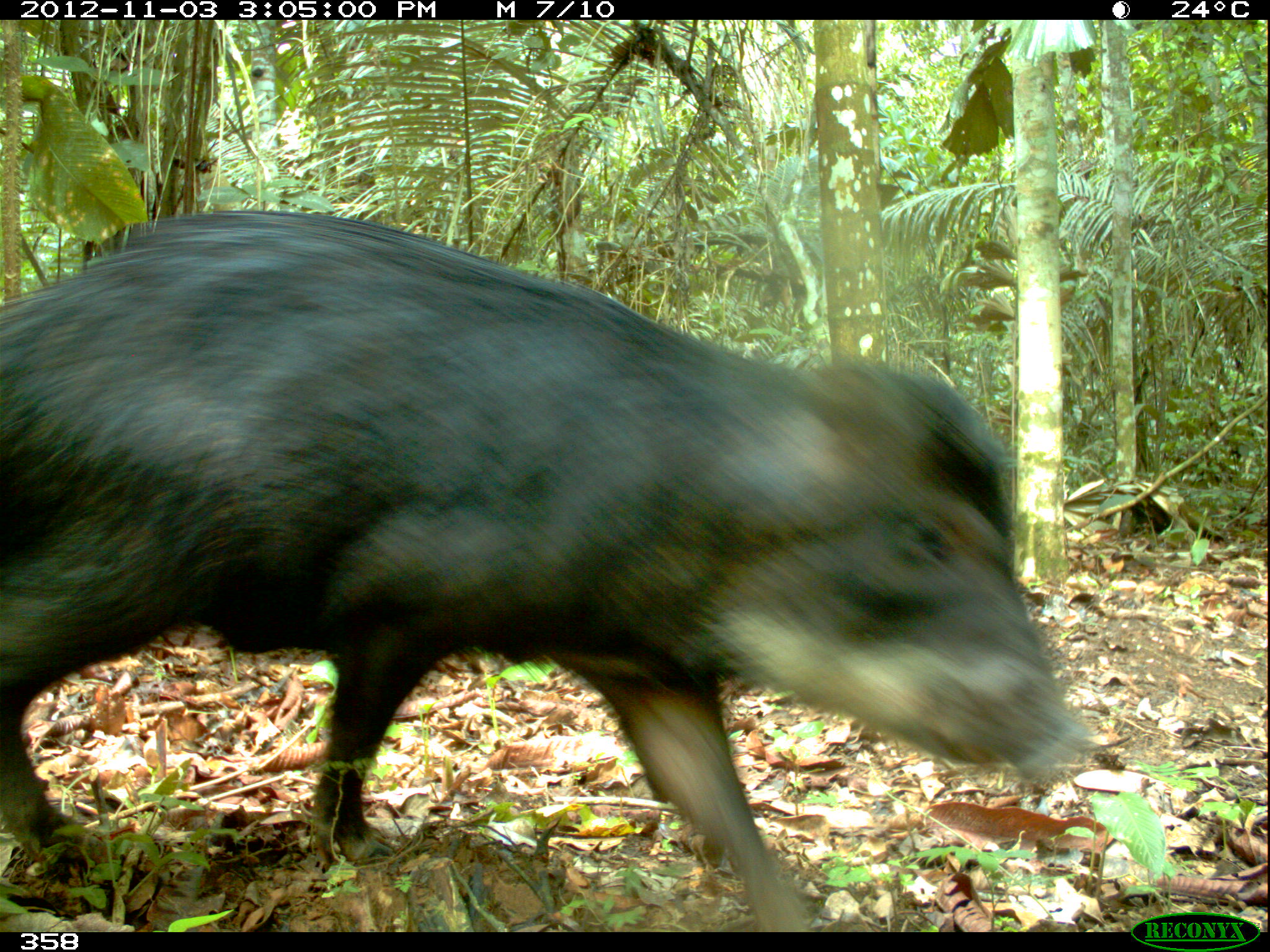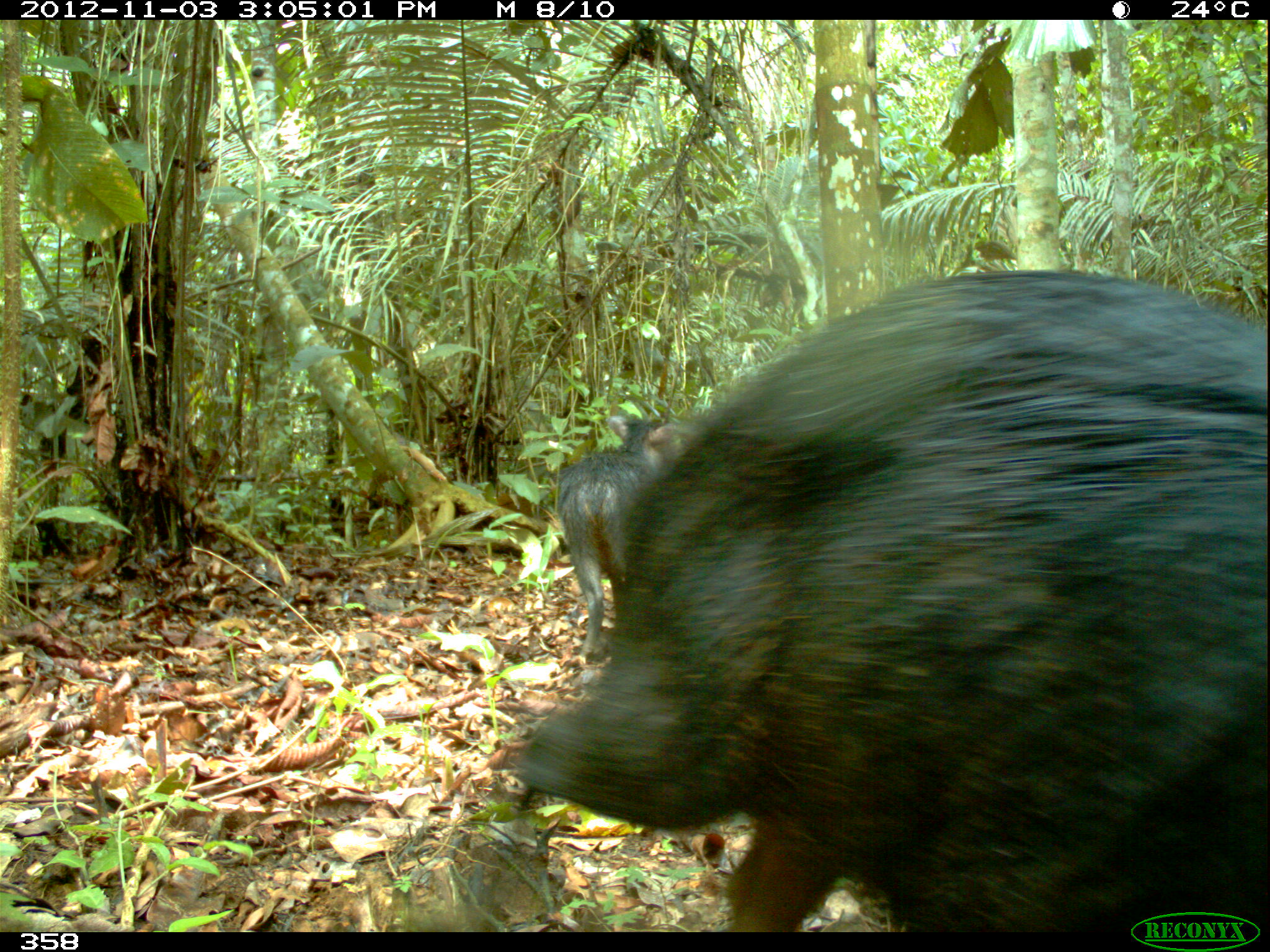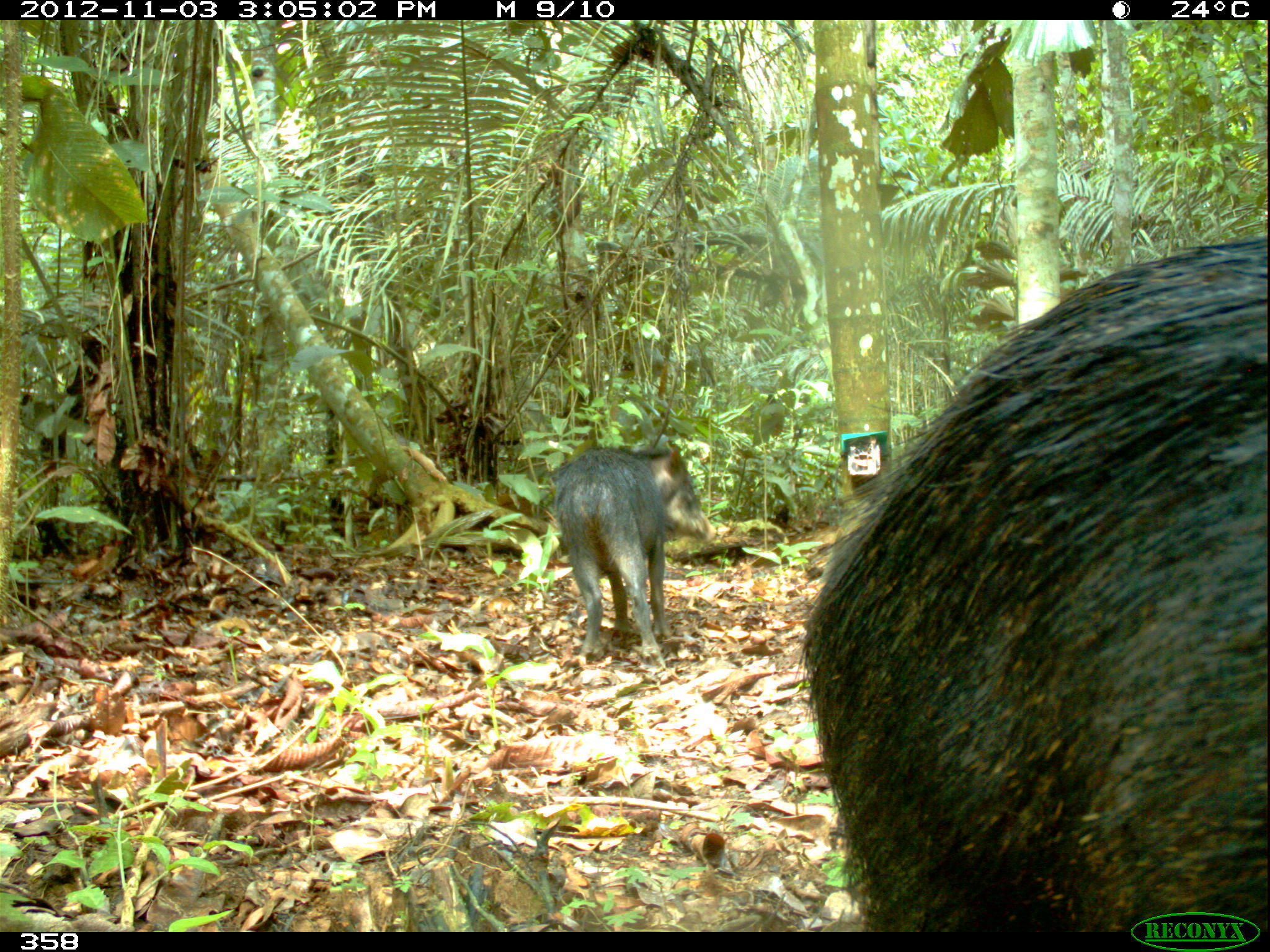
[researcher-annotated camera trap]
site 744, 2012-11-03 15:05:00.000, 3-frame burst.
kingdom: Animalia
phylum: Chordata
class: Mammalia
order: Artiodactyla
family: Tayassuidae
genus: Tayassu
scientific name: Tayassu pecari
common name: white-lipped peccary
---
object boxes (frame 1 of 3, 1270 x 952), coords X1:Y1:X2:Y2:
tayassu pecari: 0:207:1090:933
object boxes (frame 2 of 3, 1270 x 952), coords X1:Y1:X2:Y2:
tayassu pecari: 509:266:1270:932; 555:415:685:659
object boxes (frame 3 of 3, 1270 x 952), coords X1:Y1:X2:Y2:
tayassu pecari: 800:239:1270:931; 550:441:710:670